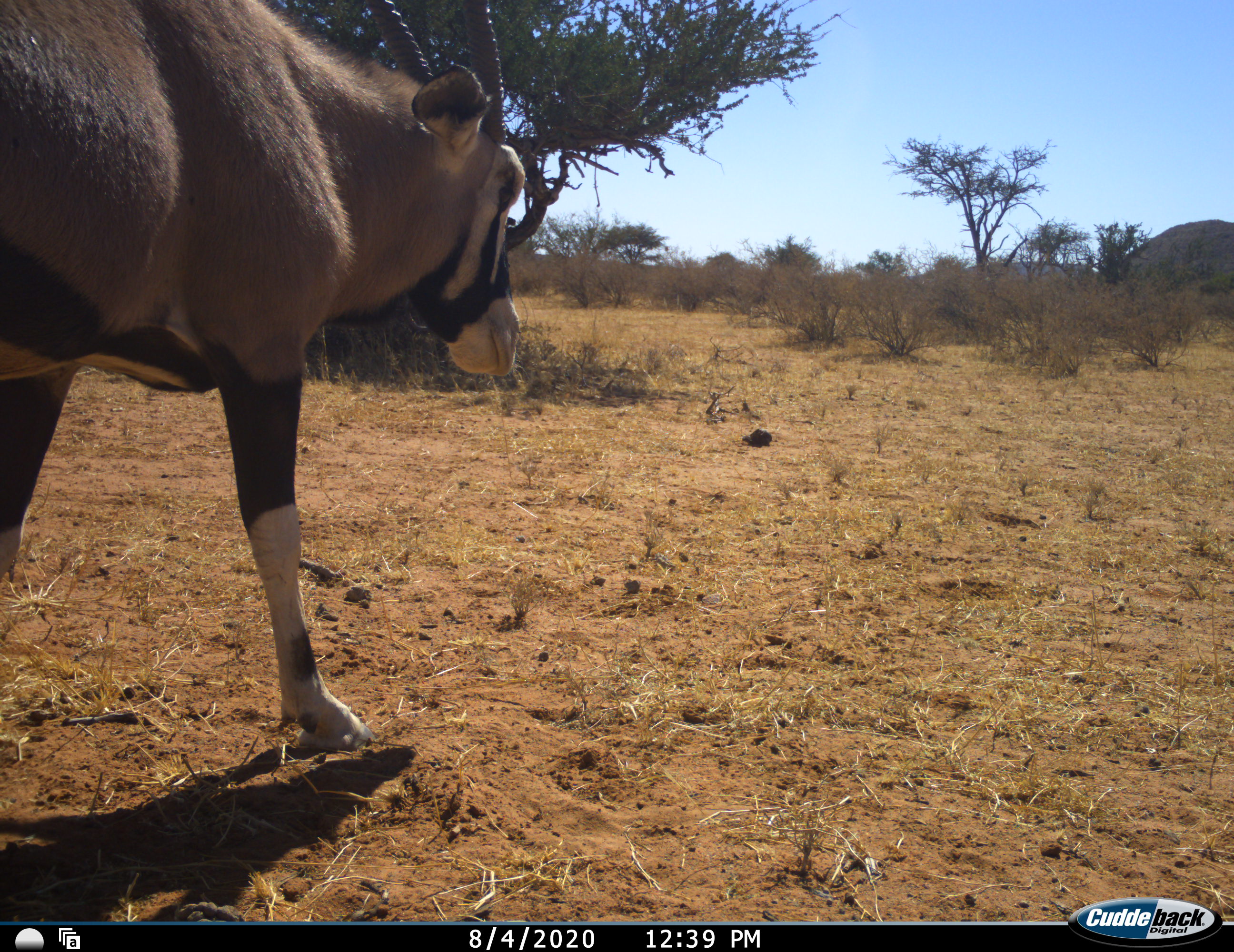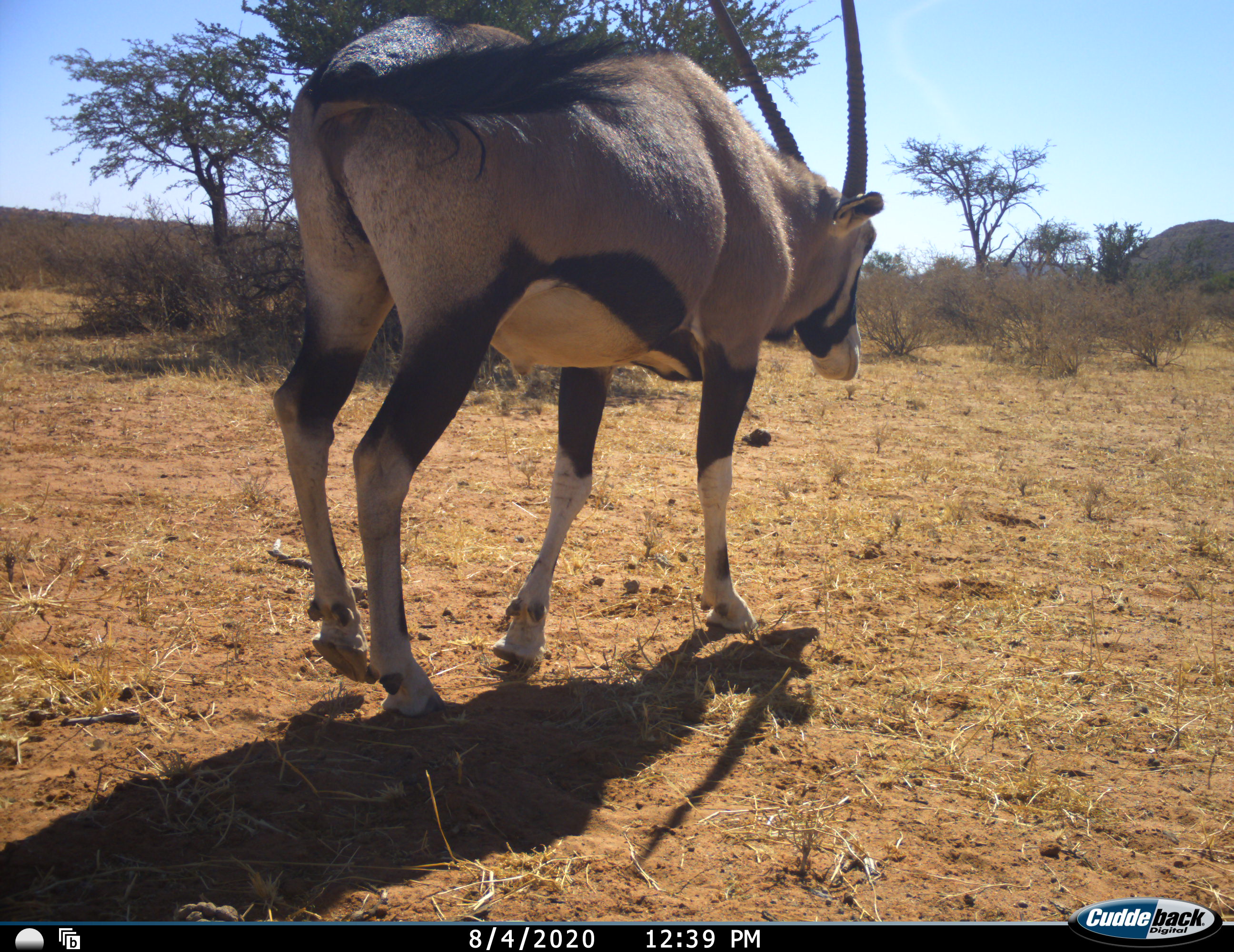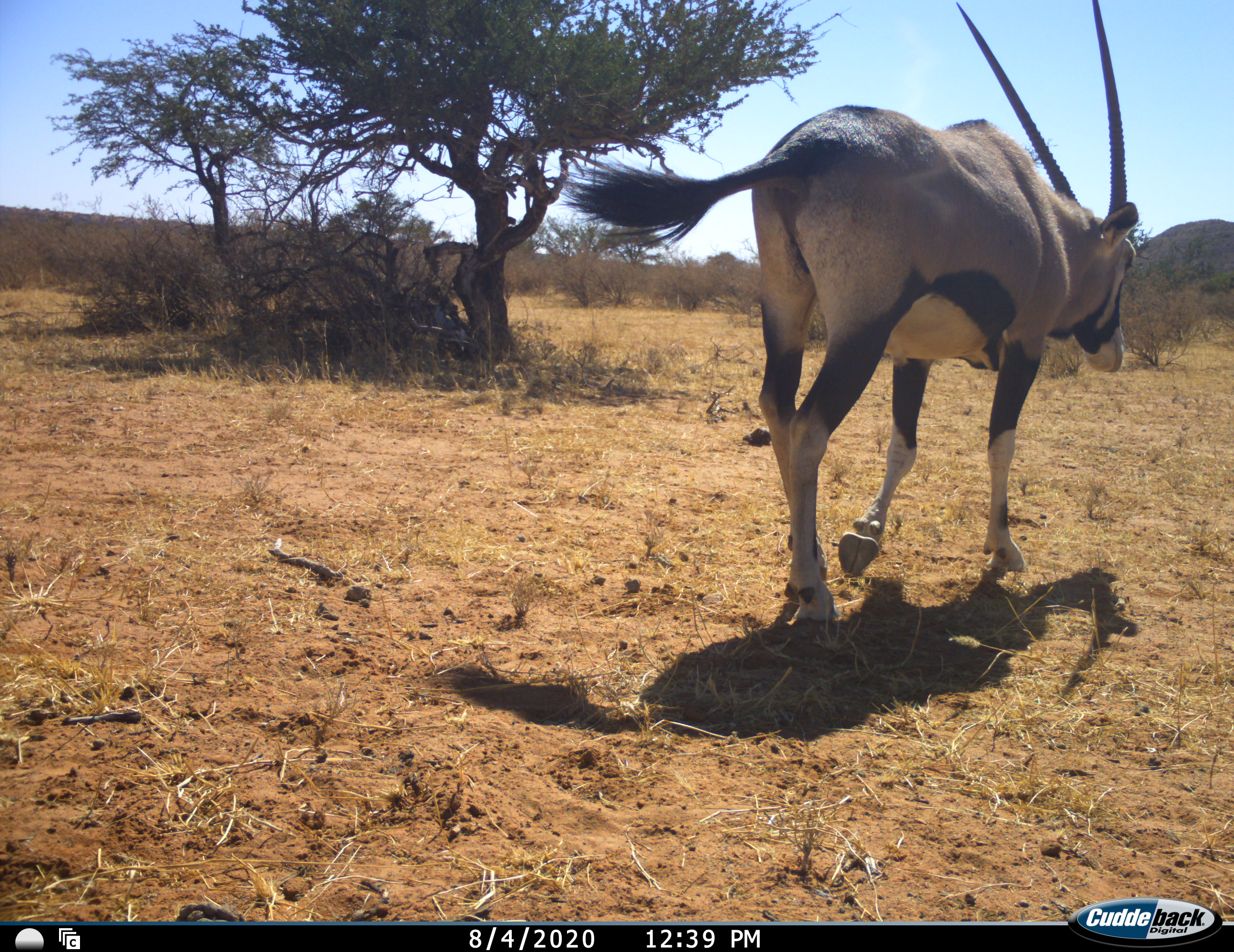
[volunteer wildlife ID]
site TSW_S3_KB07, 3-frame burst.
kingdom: Animalia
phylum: Chordata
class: Mammalia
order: Artiodactyla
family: Bovidae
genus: Oryx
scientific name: Oryx gazella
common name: gemsbok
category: oryx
Oryx (gemsbok) (Oryx gazella), count 1. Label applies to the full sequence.